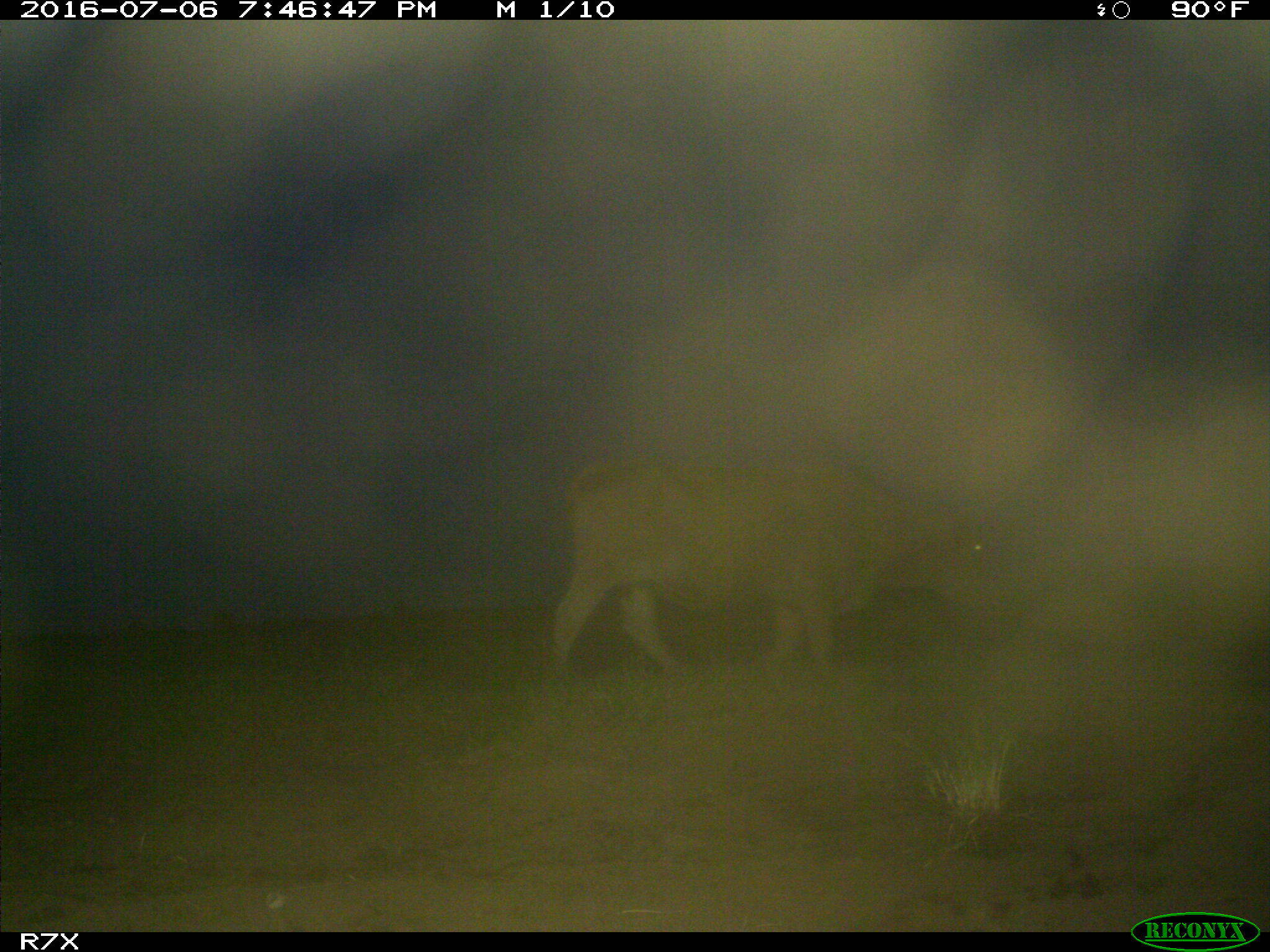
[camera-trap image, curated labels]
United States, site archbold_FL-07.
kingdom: Animalia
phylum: Chordata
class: Mammalia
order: Artiodactyla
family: Bovidae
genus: Bos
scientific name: Bos taurus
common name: domestic cow